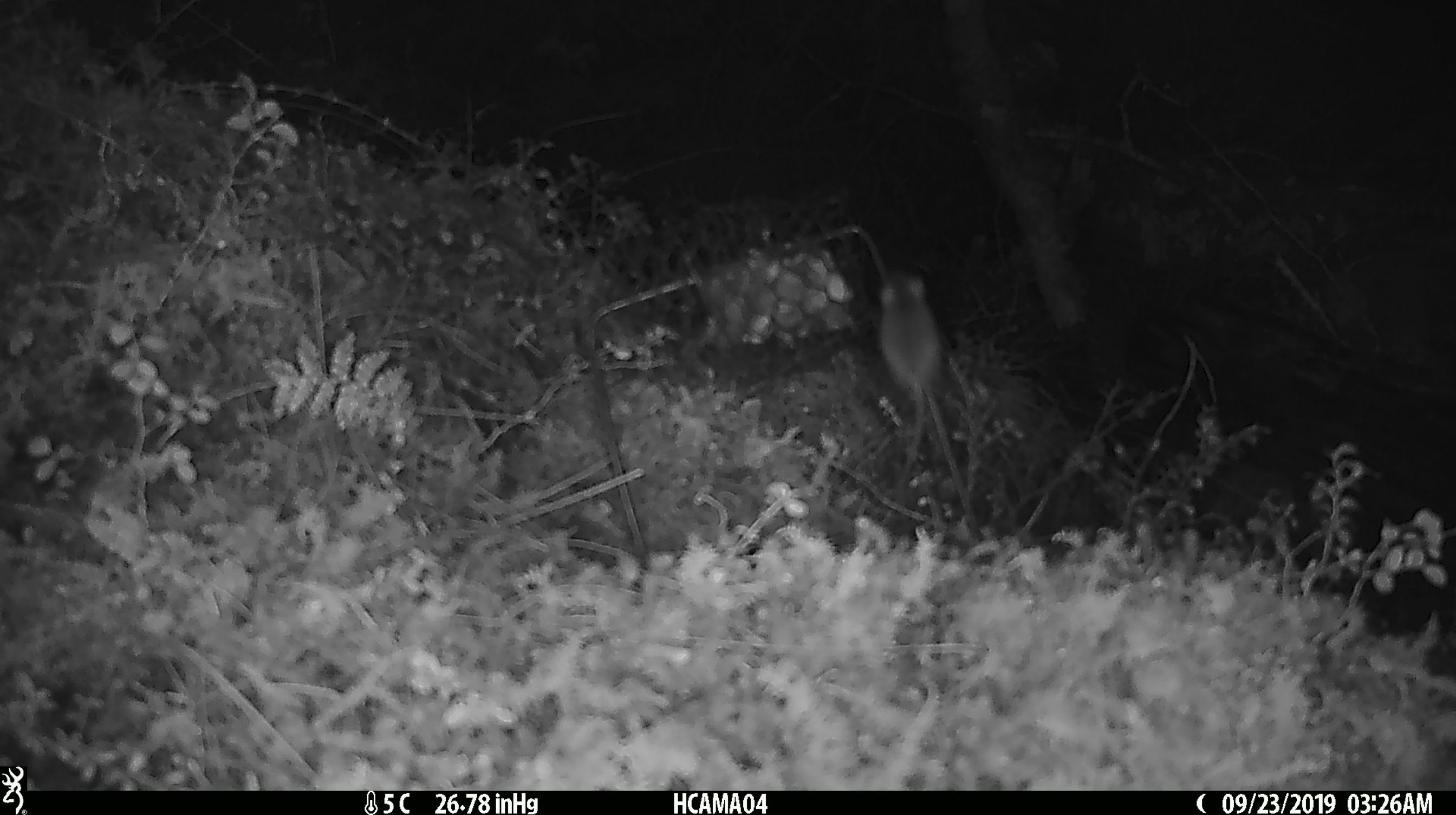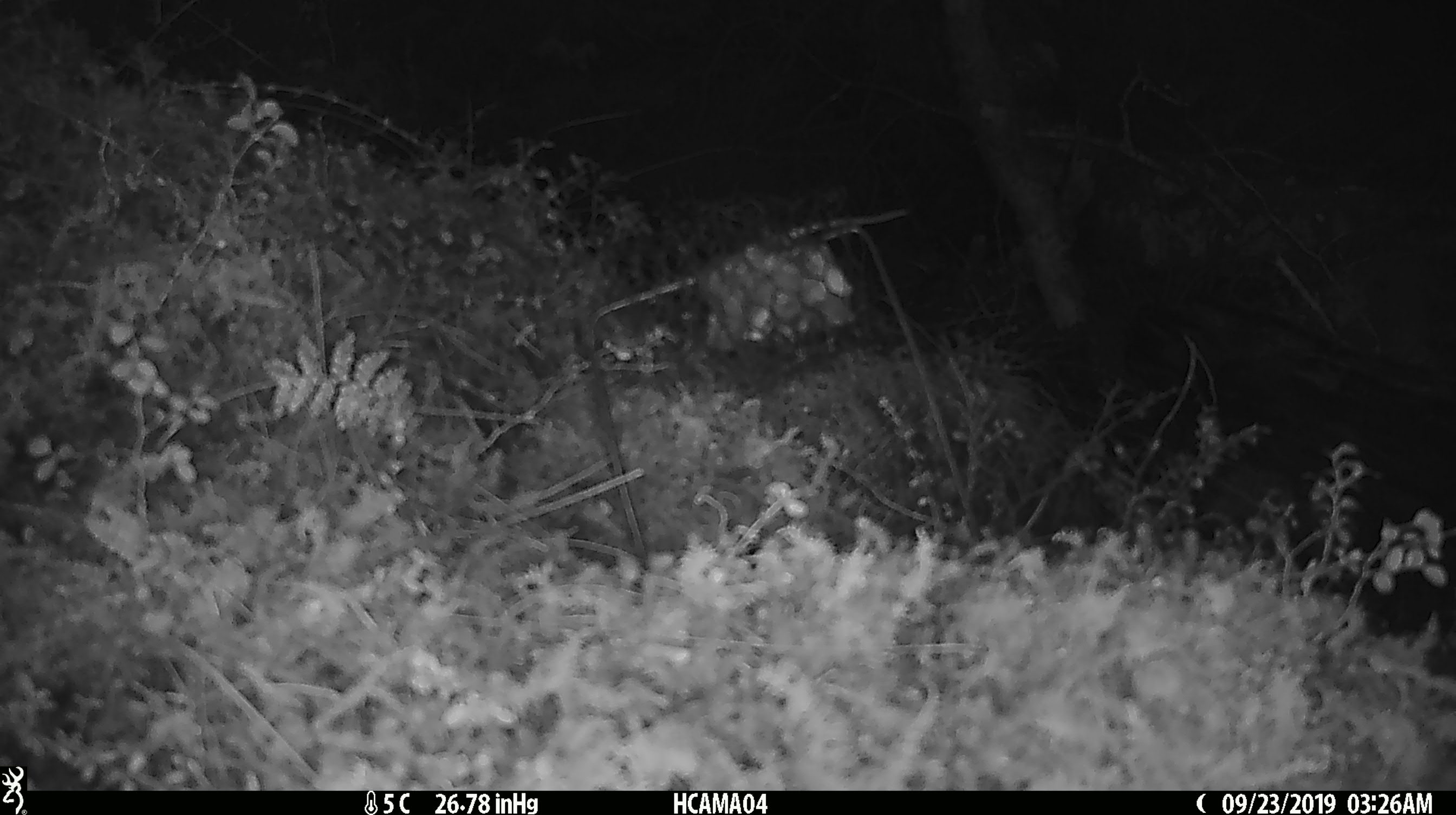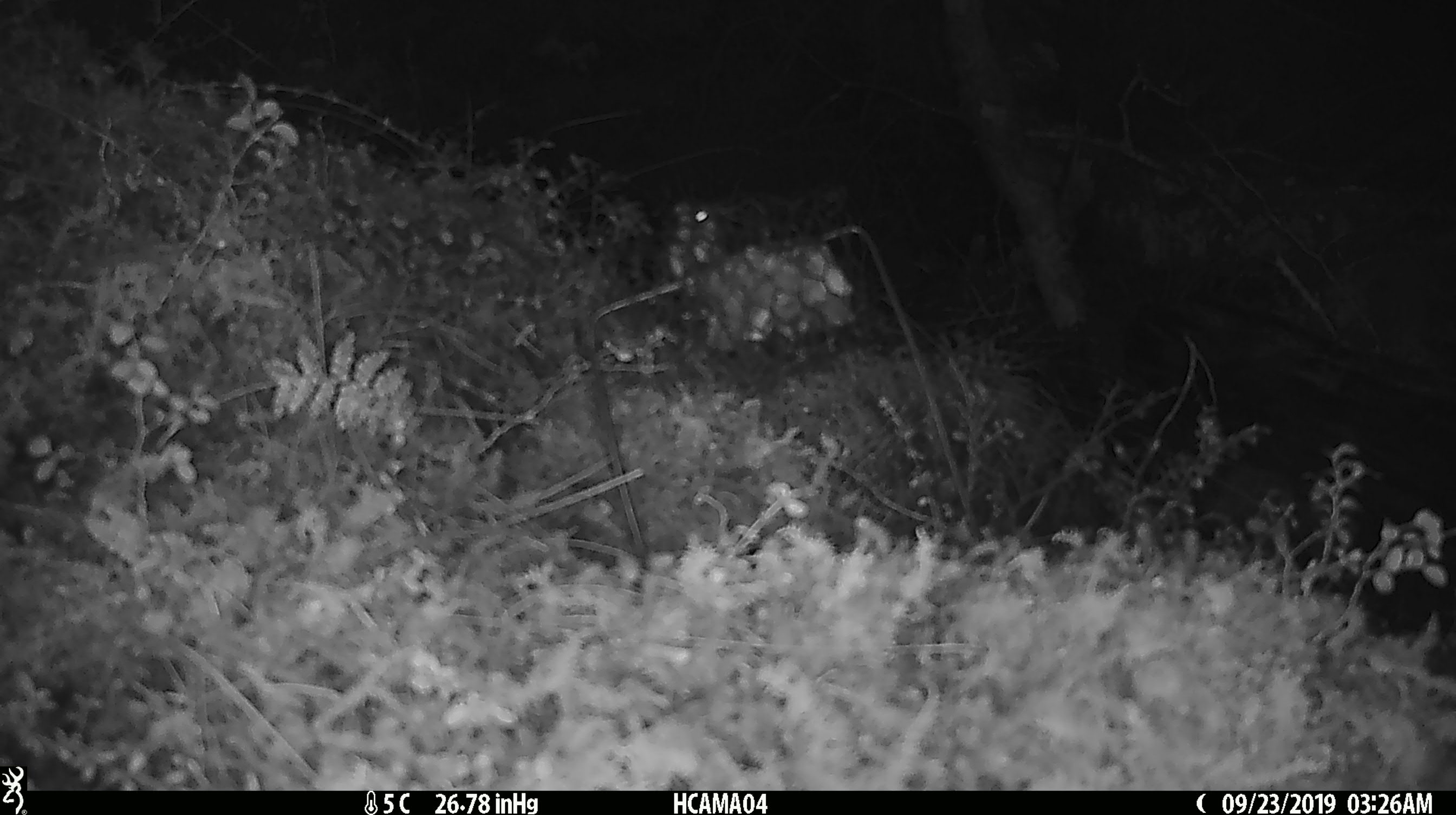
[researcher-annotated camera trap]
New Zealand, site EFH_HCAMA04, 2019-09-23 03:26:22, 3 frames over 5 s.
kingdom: Animalia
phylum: Chordata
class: Mammalia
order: Rodentia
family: Muridae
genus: Mus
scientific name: Mus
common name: mouse